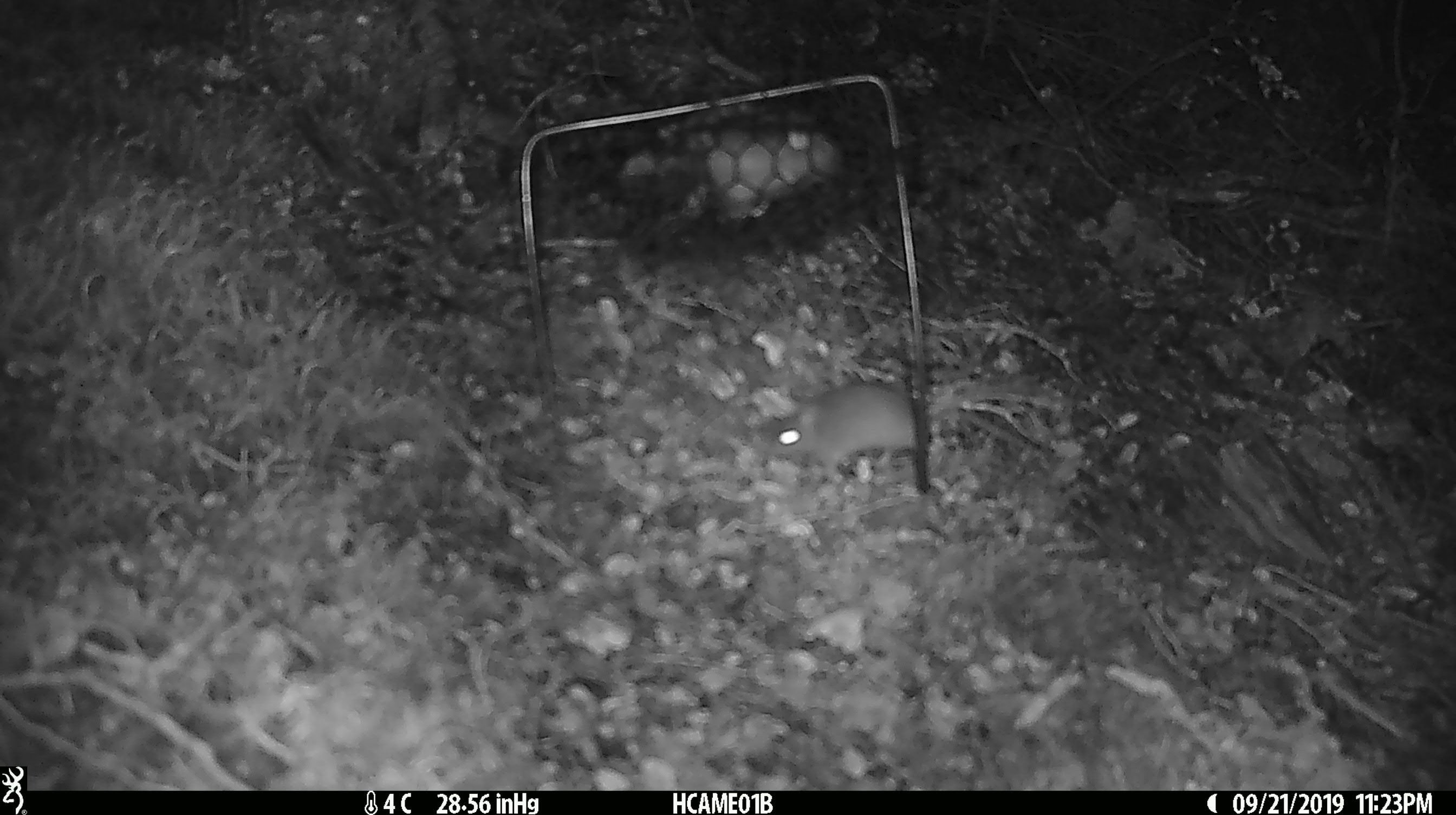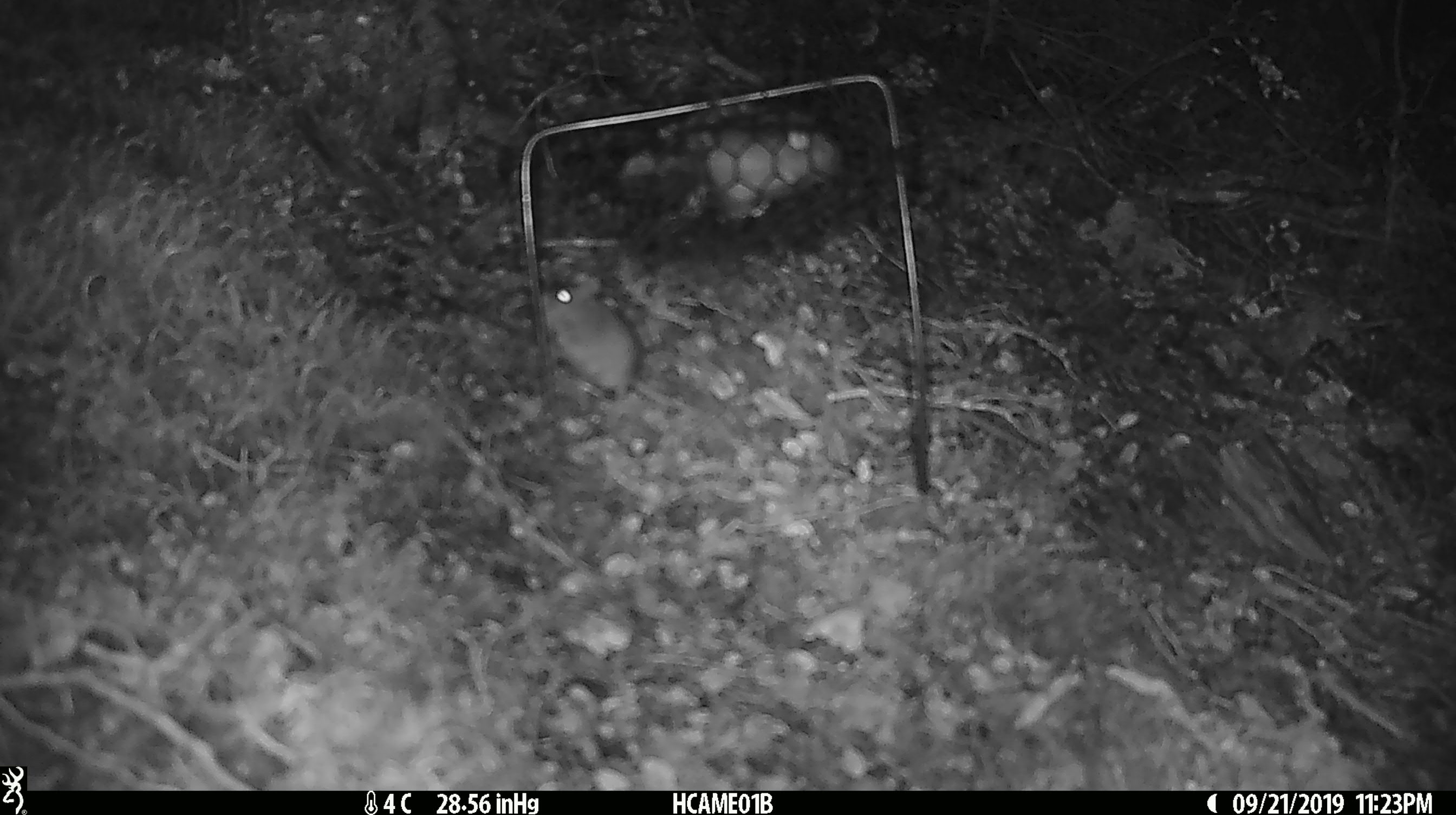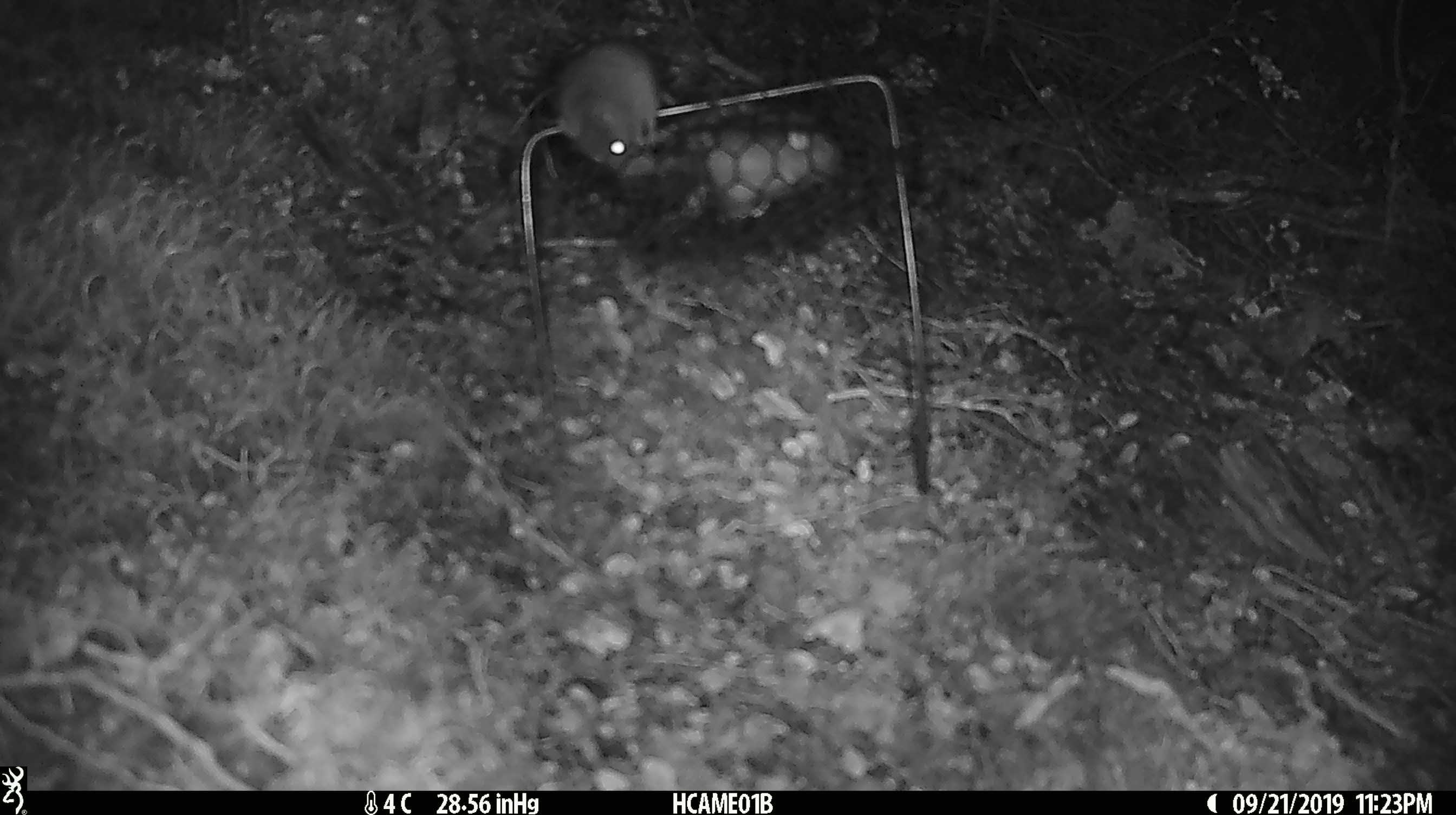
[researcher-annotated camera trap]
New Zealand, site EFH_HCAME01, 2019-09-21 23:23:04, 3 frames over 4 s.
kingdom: Animalia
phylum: Chordata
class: Mammalia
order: Rodentia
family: Muridae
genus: Mus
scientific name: Mus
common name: mouse